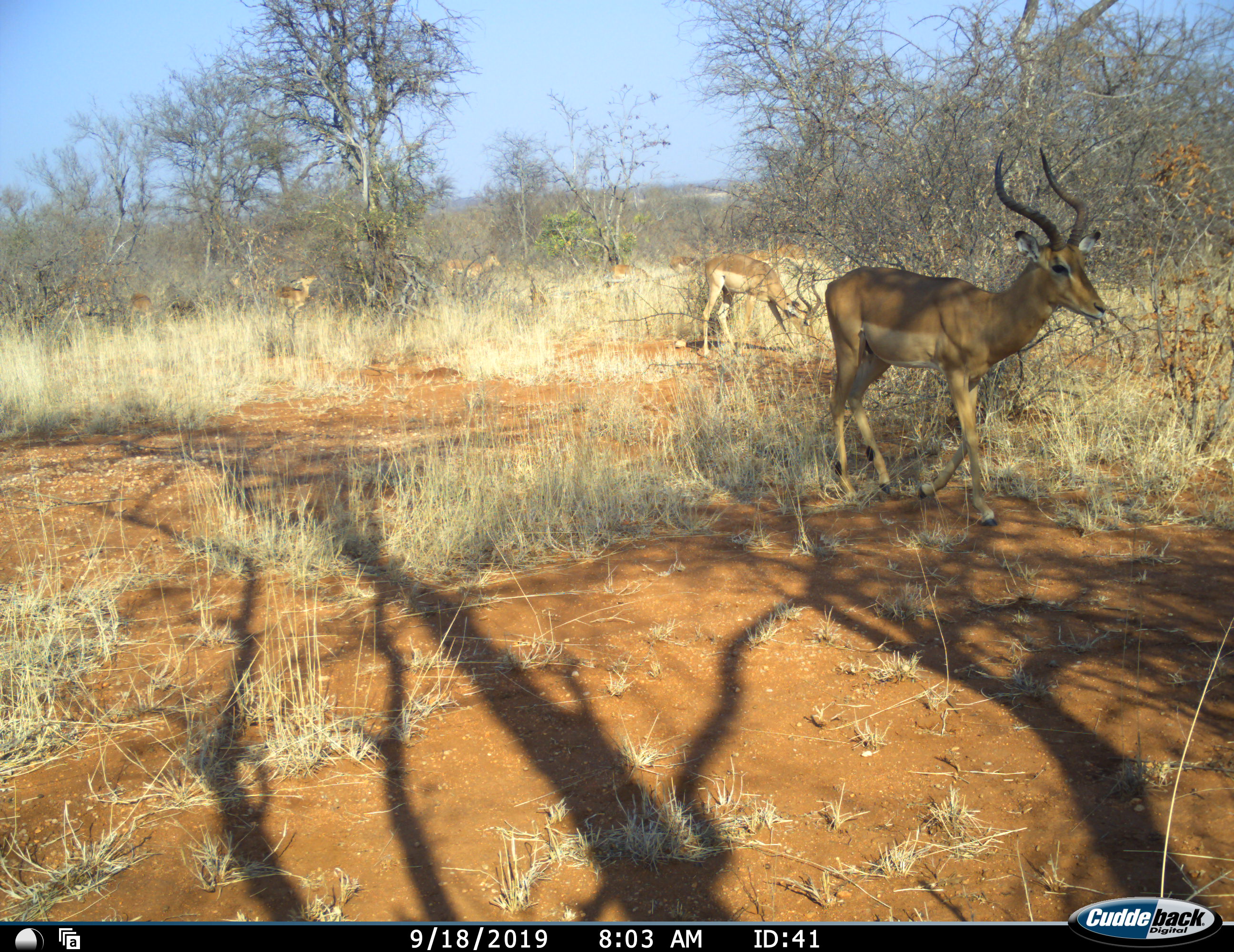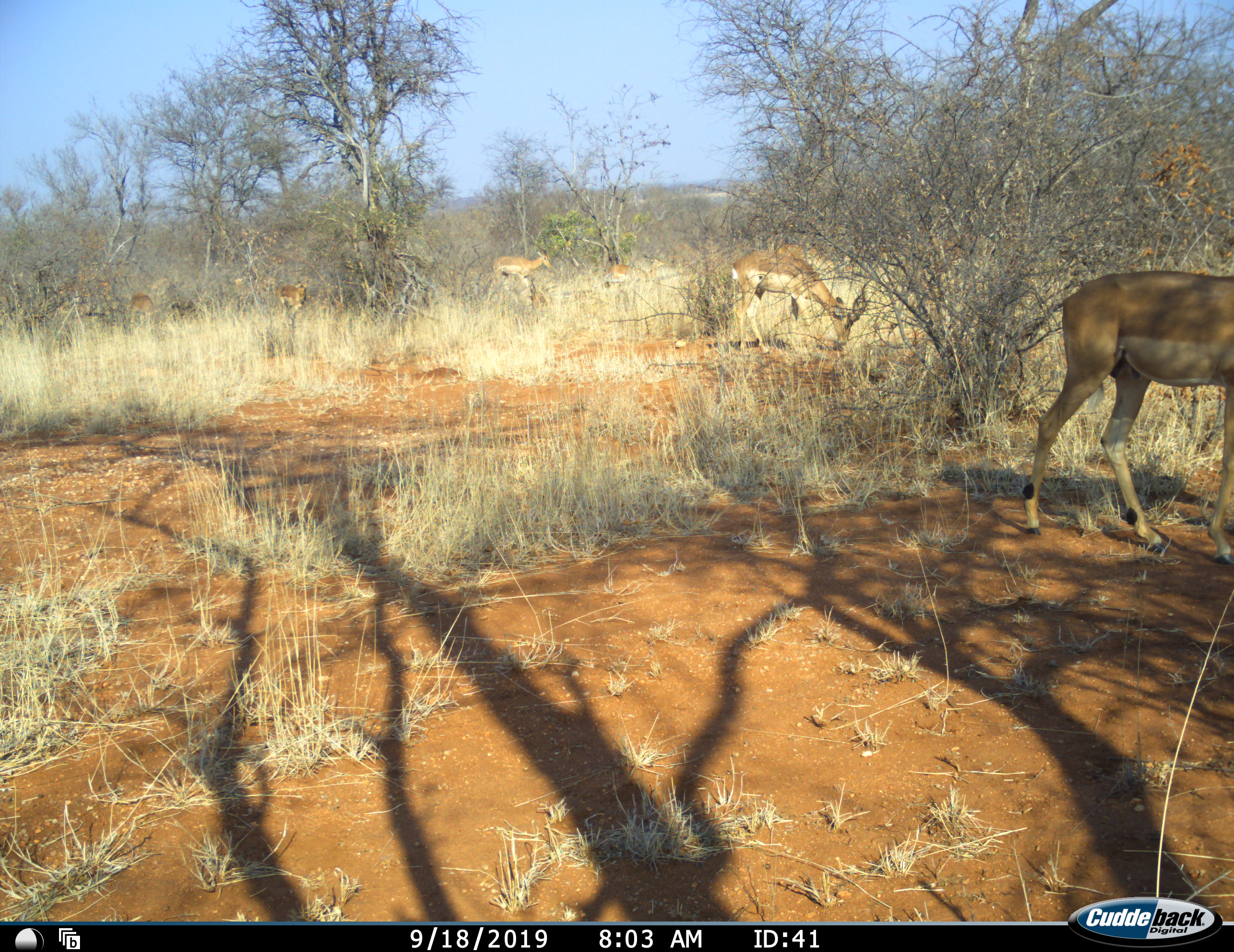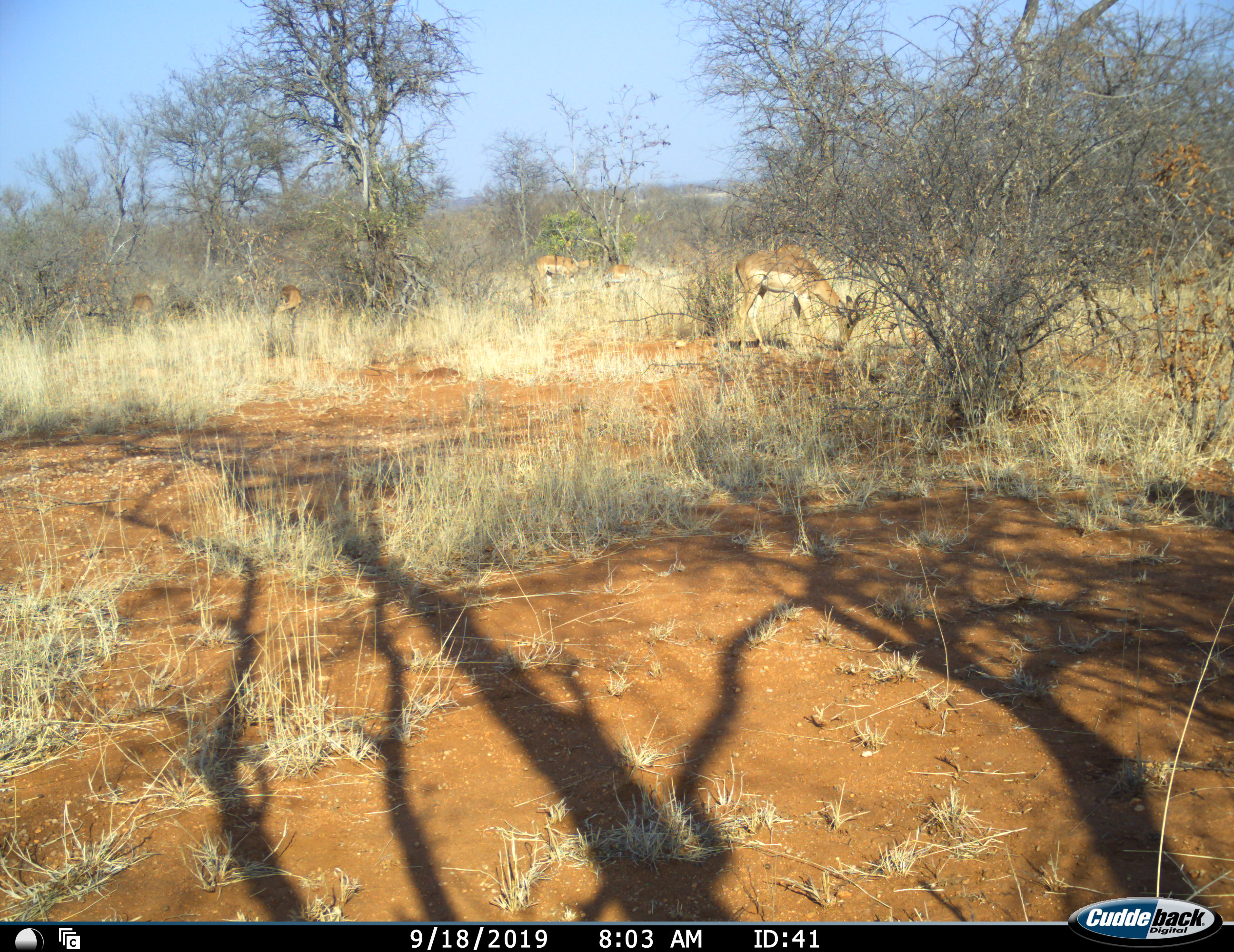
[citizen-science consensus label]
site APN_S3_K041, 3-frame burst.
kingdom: Animalia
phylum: Chordata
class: Mammalia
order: Artiodactyla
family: Bovidae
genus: Aepyceros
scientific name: Aepyceros melampus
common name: impala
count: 10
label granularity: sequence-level